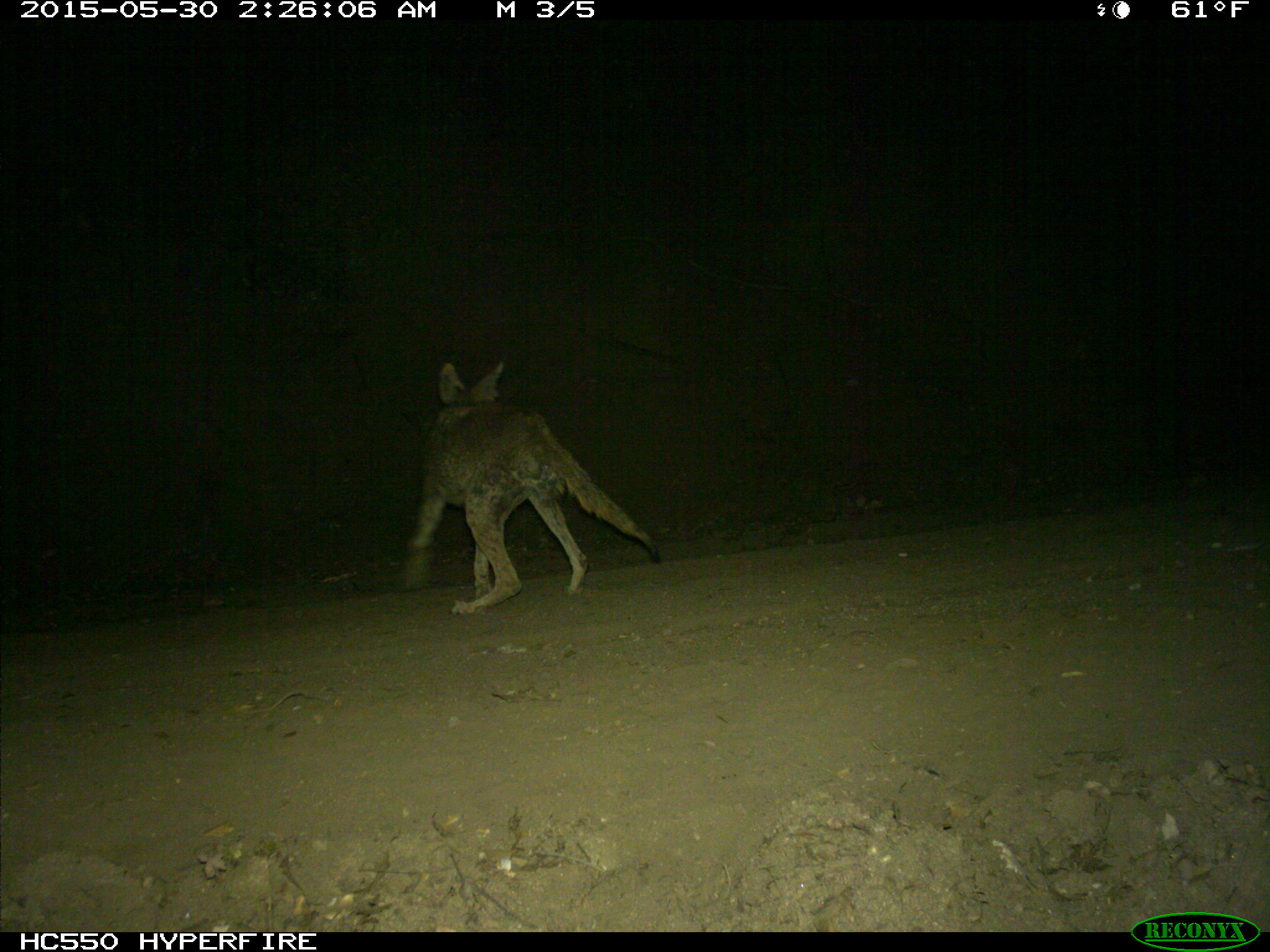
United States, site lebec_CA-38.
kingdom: Animalia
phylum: Chordata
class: Mammalia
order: Carnivora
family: Canidae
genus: Canis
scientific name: Canis latrans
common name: coyote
Canis latrans (coyote).